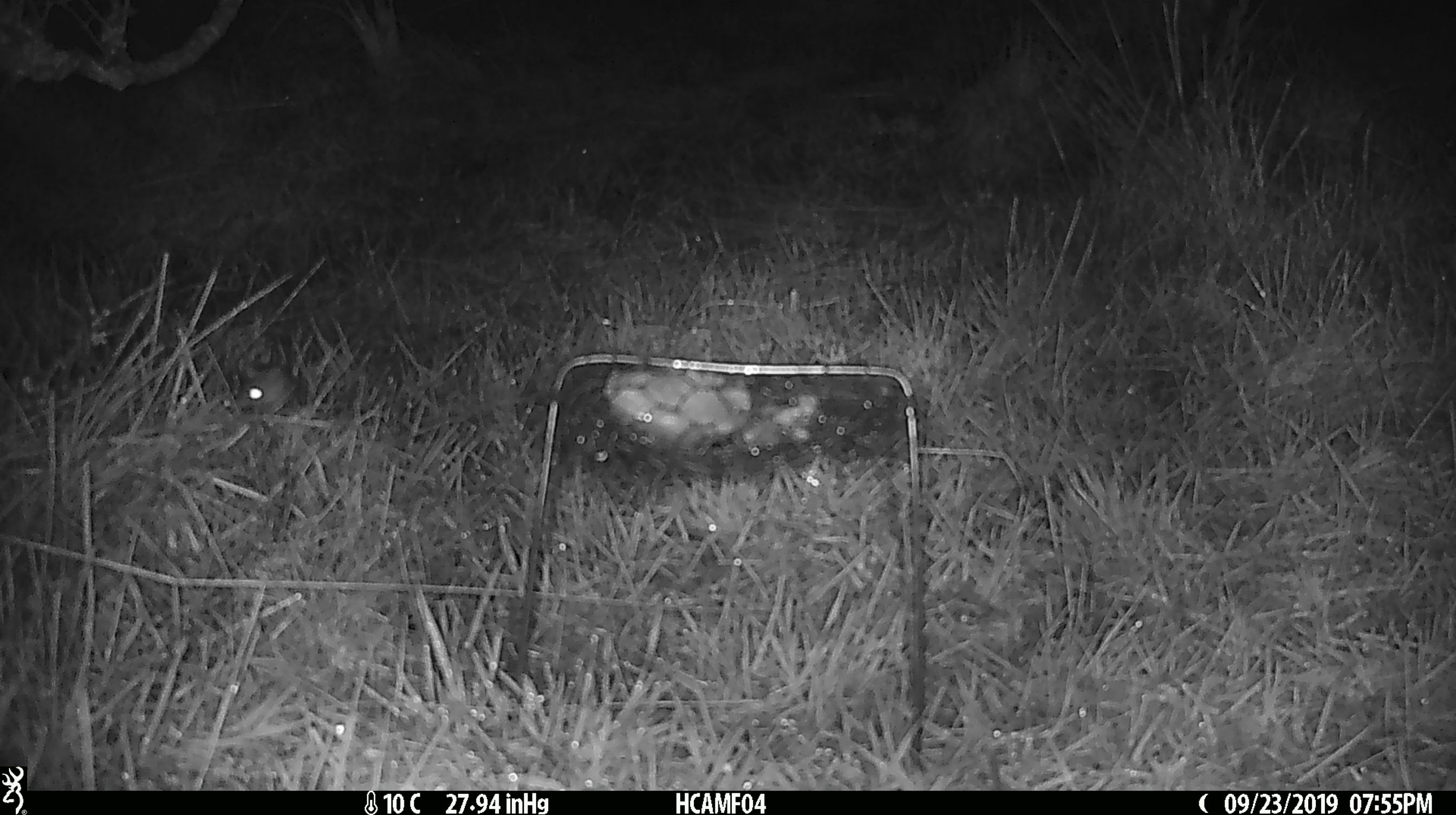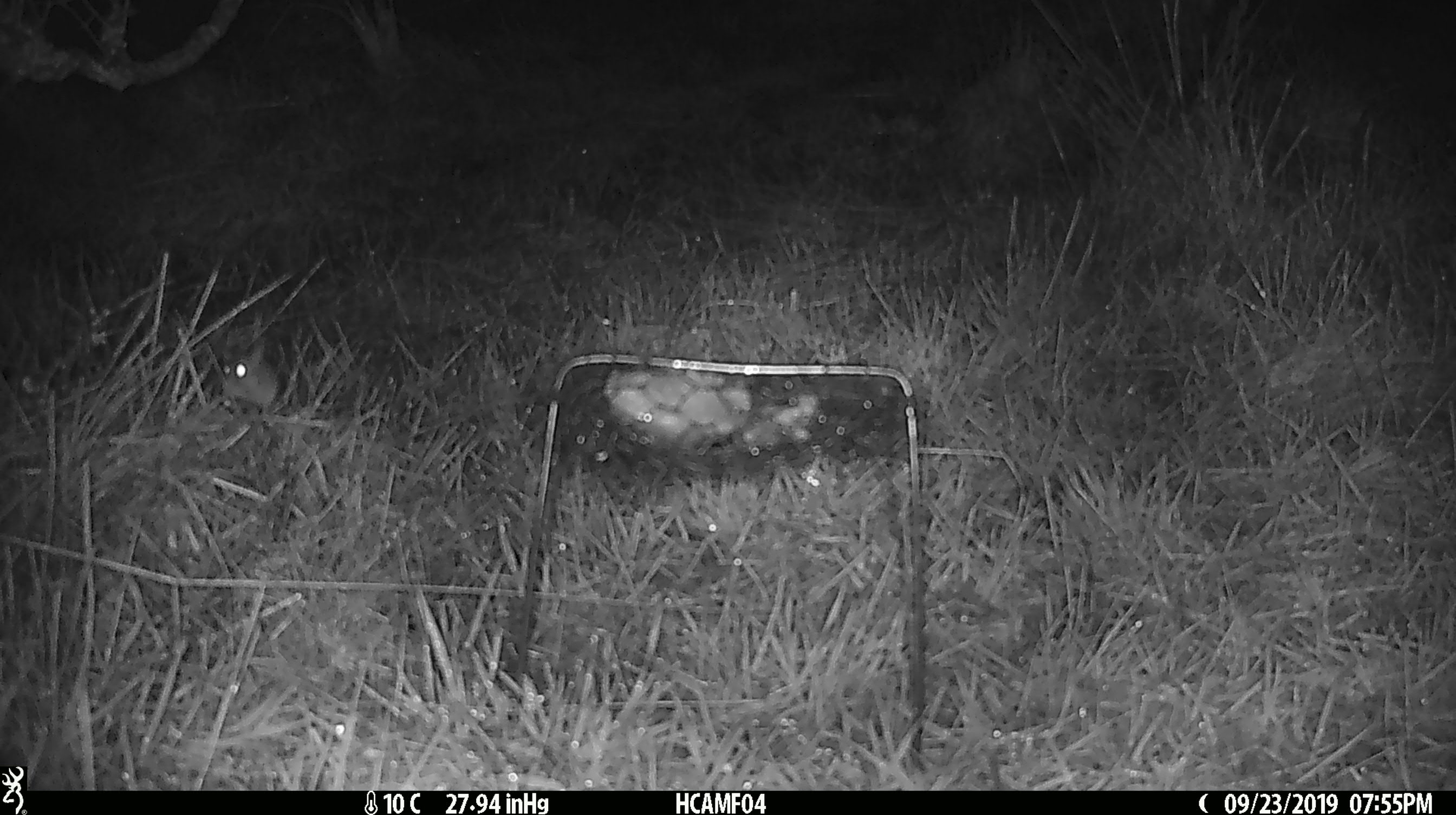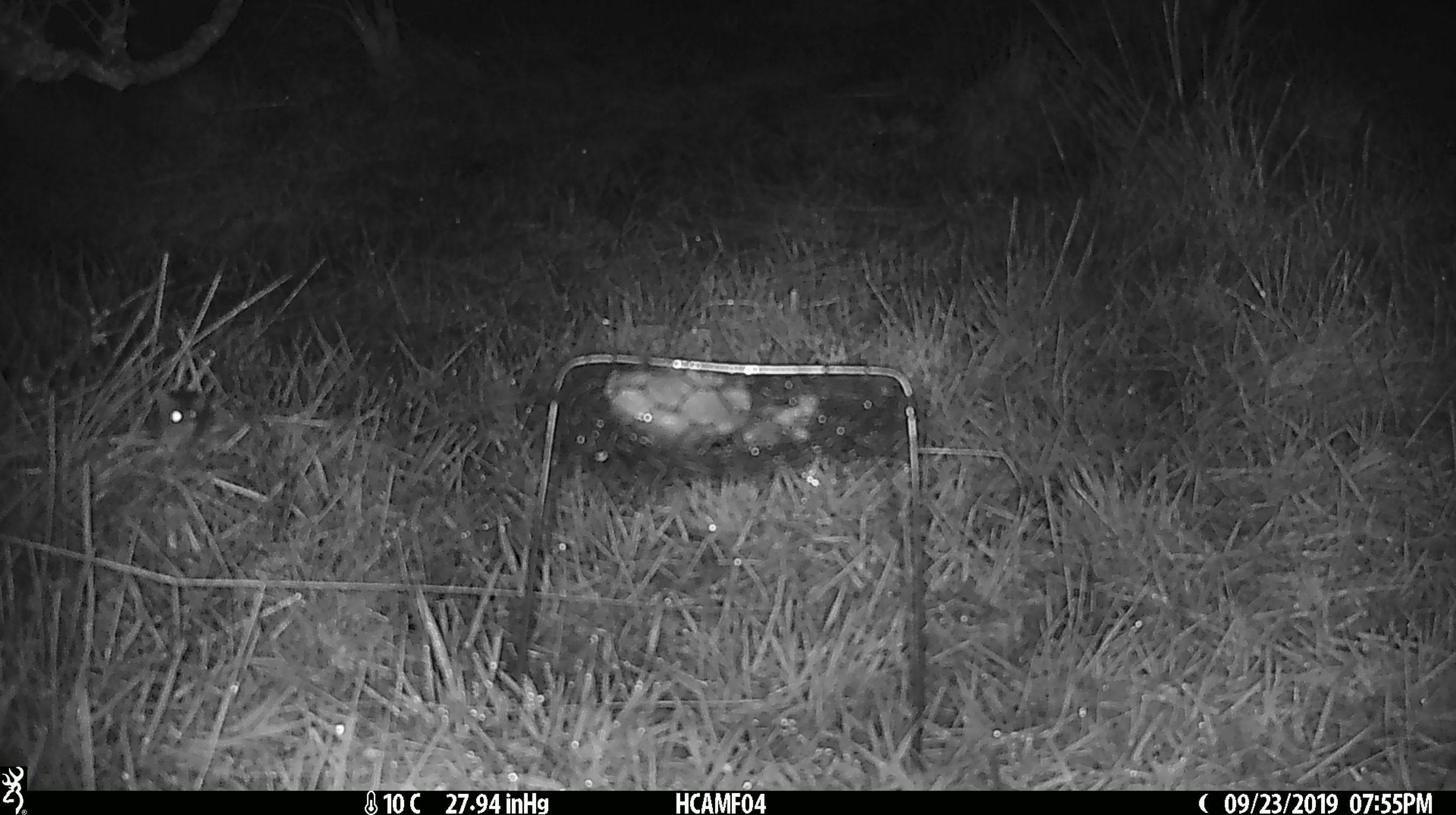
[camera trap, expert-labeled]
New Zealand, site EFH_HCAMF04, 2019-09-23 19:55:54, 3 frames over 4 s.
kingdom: Animalia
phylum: Chordata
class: Mammalia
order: Rodentia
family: Muridae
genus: Mus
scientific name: Mus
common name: mouse